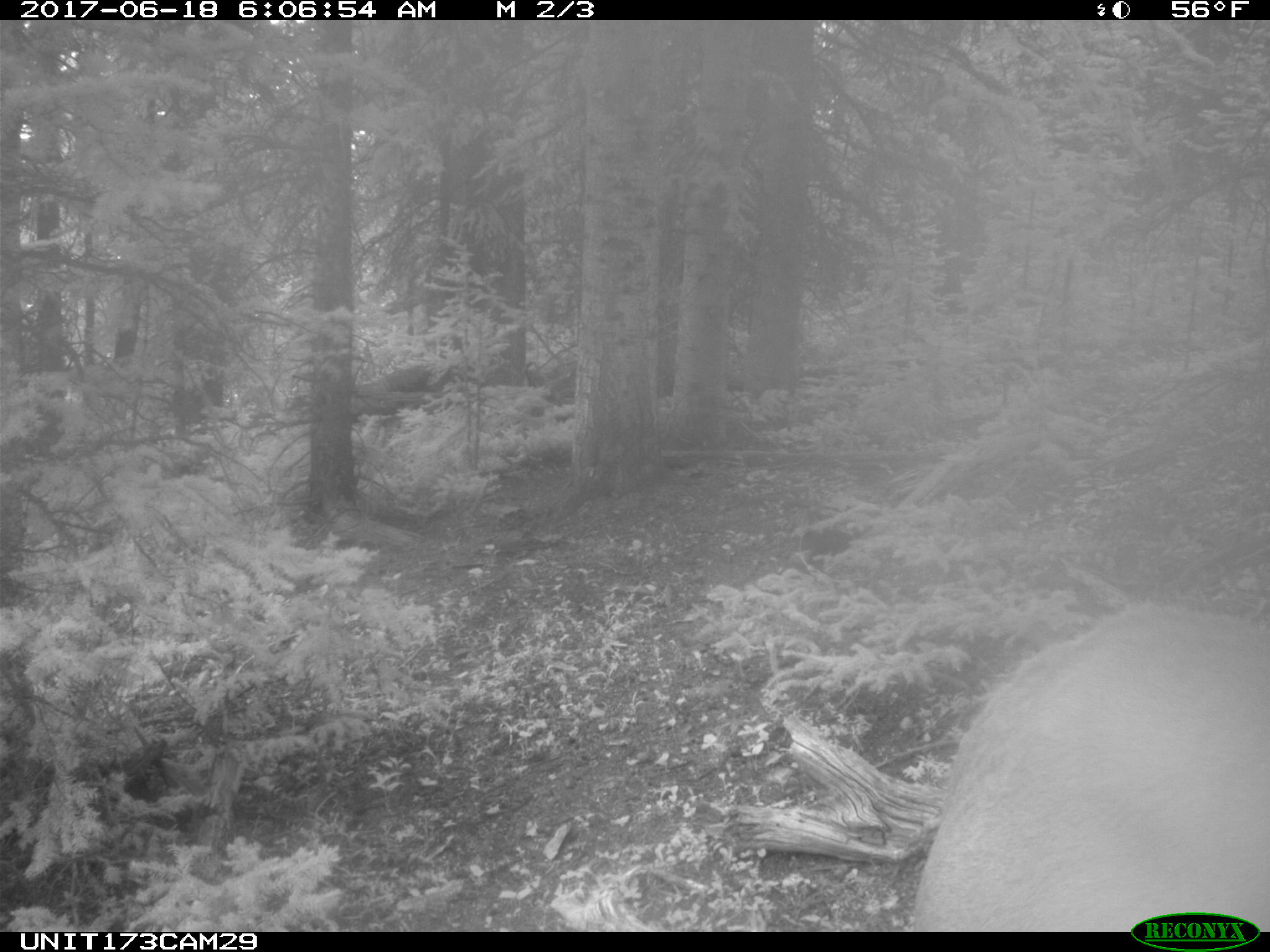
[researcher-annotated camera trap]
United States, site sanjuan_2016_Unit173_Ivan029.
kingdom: Animalia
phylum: Chordata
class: Mammalia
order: Artiodactyla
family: Cervidae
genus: Cervus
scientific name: Cervus elaphus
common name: red deer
Cervus elaphus (red deer).